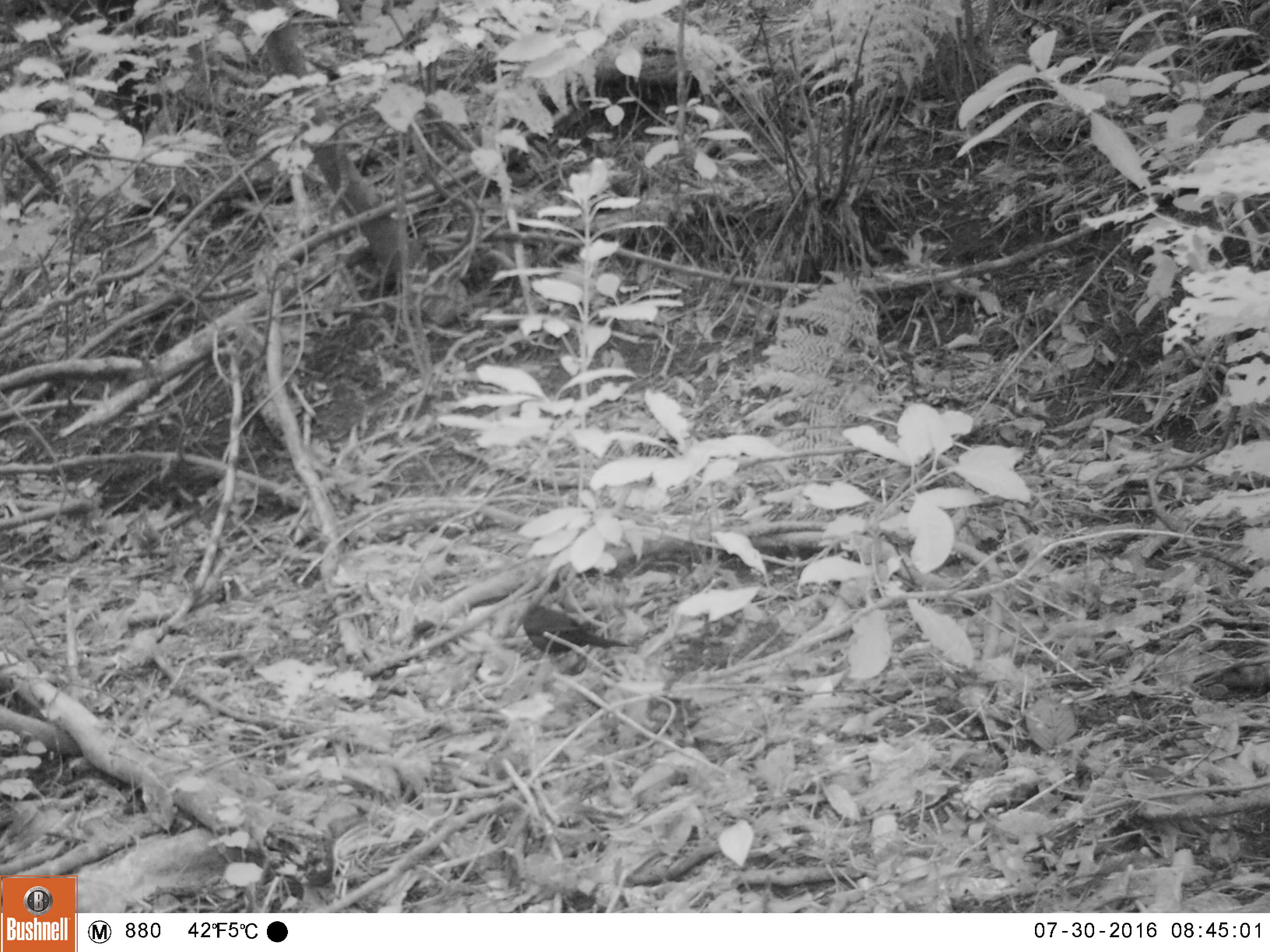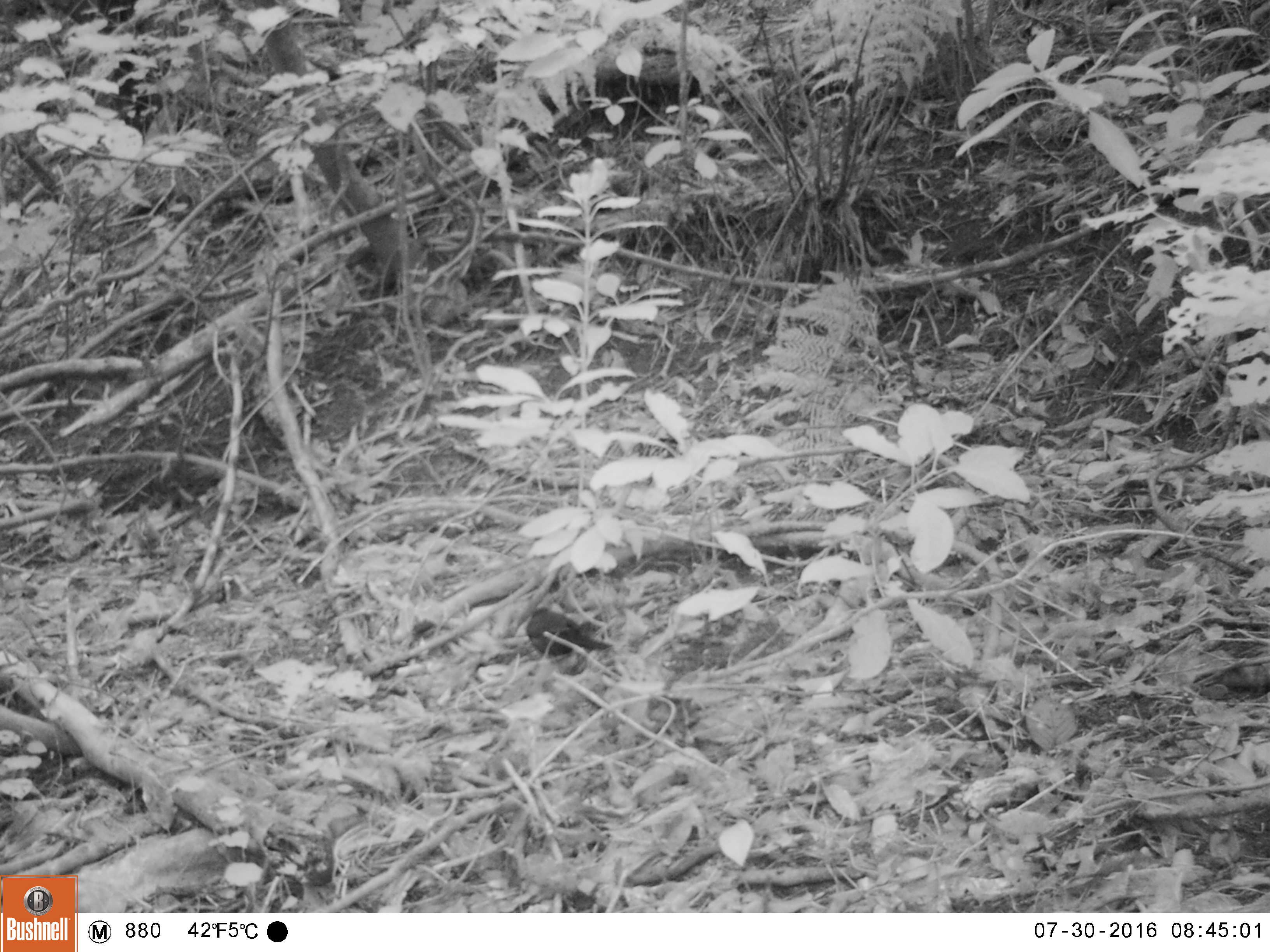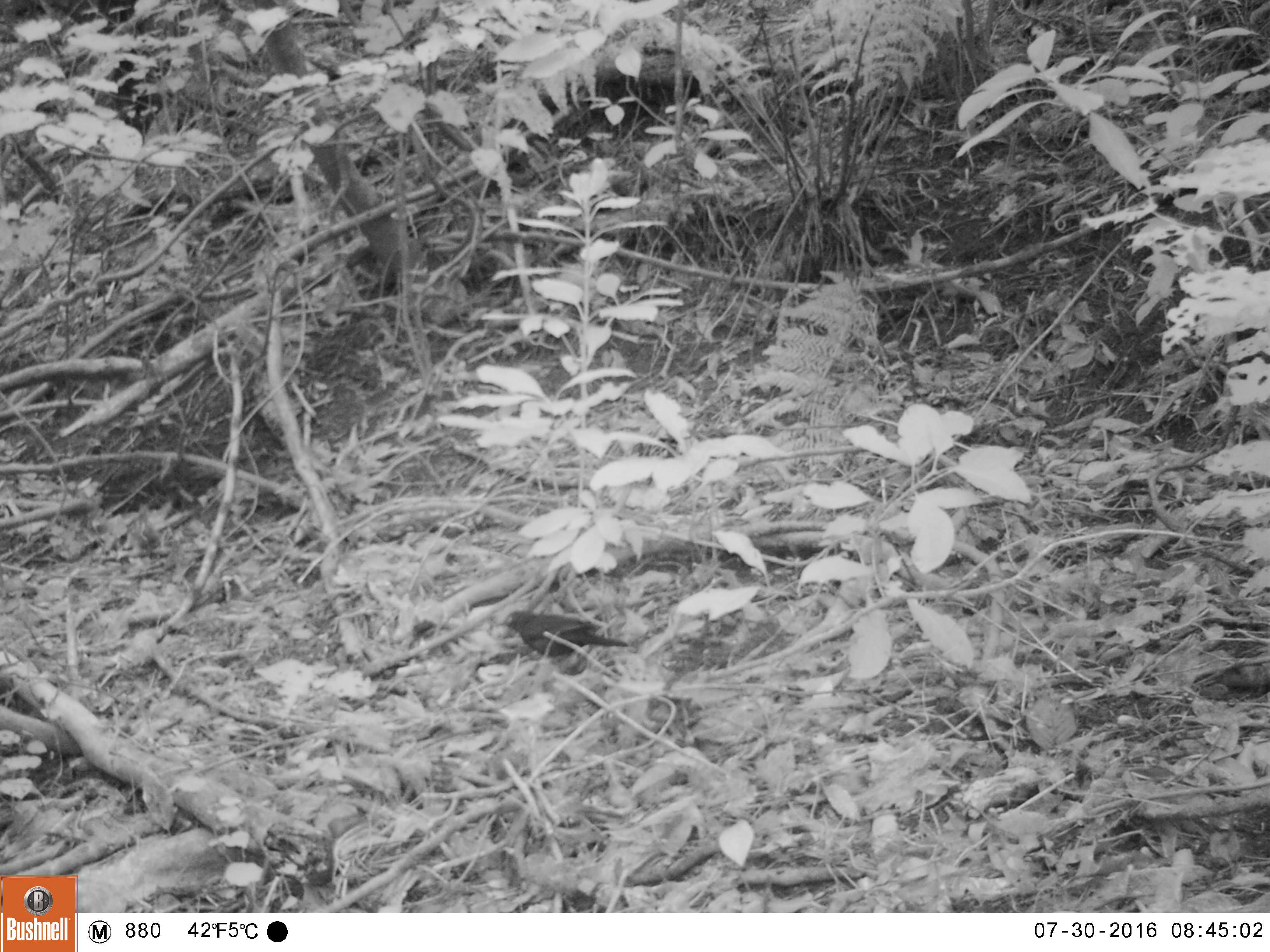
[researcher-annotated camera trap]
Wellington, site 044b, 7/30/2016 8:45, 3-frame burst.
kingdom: Animalia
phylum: Chordata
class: Aves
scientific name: Aves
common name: bird